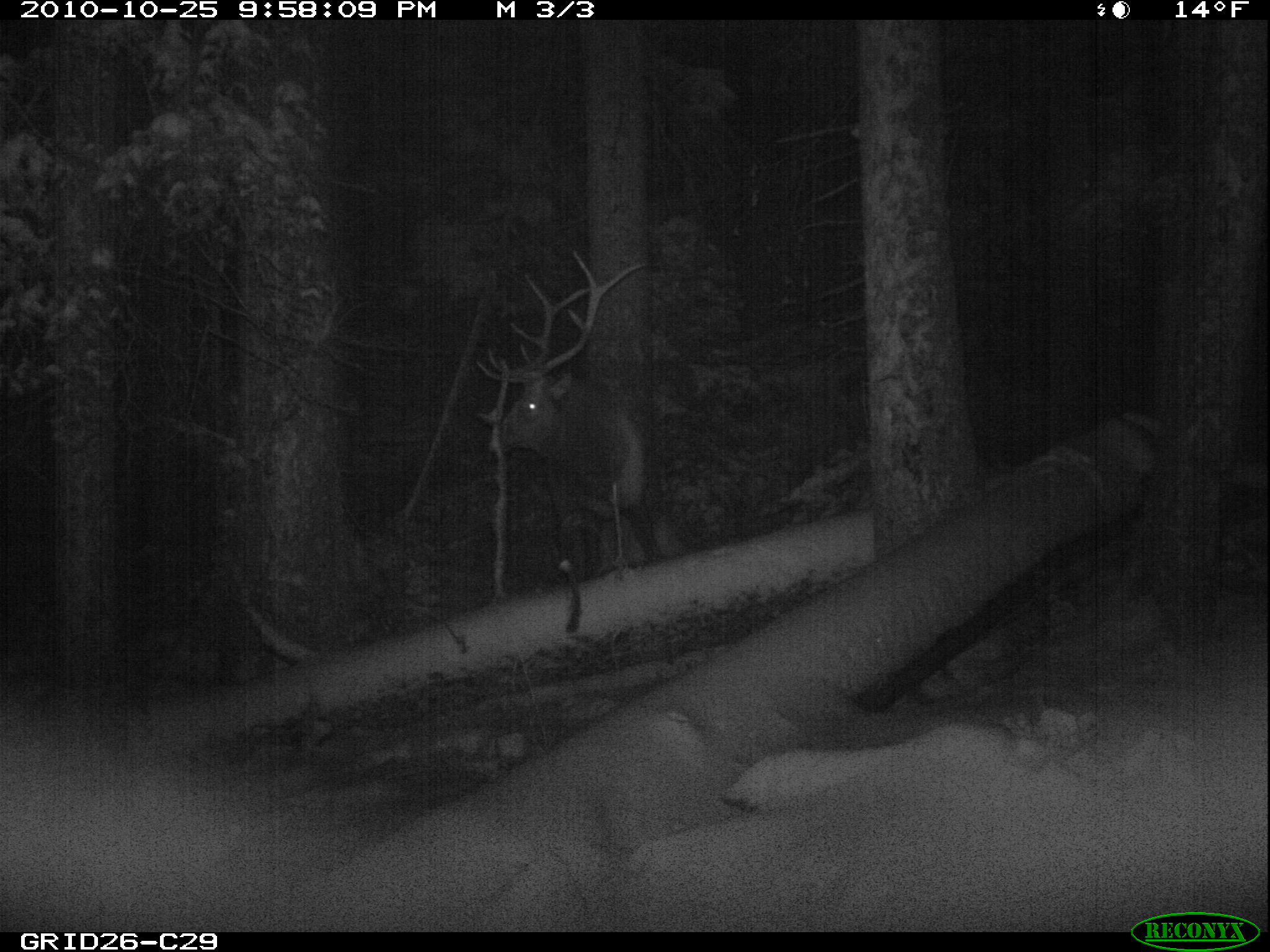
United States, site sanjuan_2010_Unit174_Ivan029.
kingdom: Animalia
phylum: Chordata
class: Mammalia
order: Artiodactyla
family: Cervidae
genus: Cervus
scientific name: Cervus elaphus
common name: red deer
Cervus elaphus (red deer).